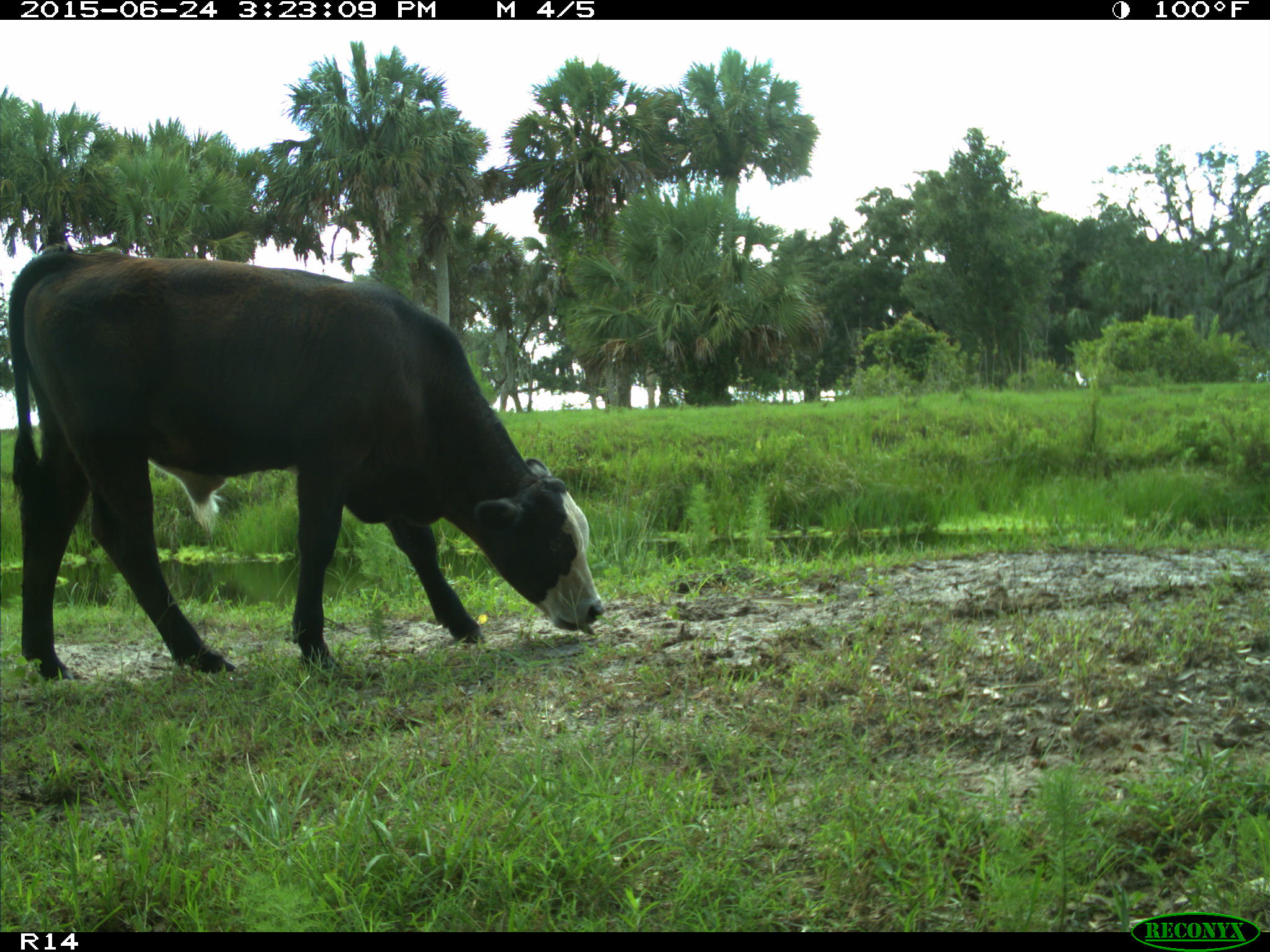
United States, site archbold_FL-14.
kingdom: Animalia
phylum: Chordata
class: Mammalia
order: Artiodactyla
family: Bovidae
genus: Bos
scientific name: Bos taurus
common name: domestic cow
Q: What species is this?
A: Bos taurus (domestic cow).